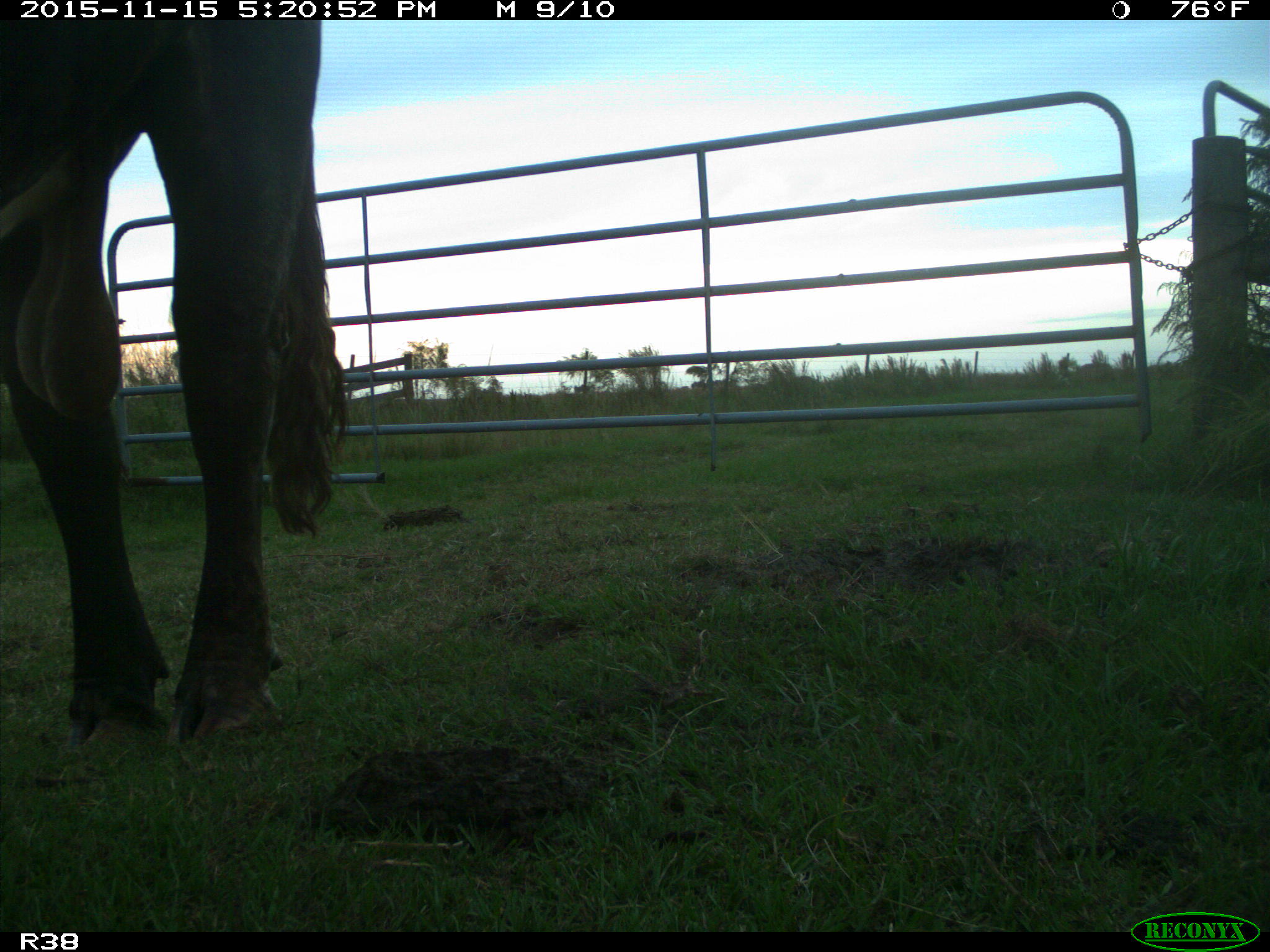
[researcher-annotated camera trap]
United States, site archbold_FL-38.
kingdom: Animalia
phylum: Chordata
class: Mammalia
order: Artiodactyla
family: Bovidae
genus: Bos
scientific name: Bos taurus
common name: domestic cow